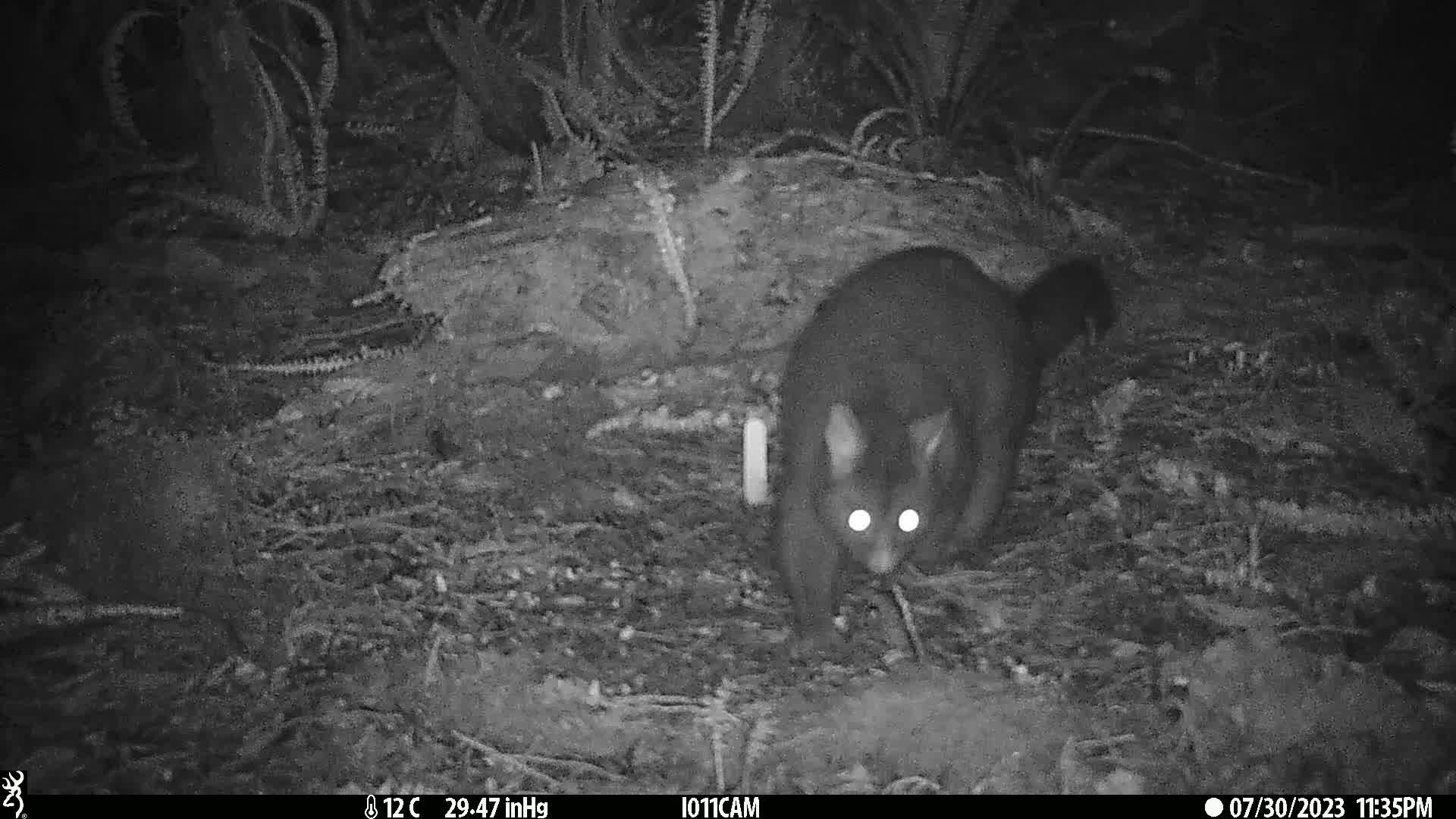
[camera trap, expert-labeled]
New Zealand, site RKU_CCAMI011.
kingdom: Animalia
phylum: Chordata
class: Mammalia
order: Diprotodontia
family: Phalangeridae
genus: Trichosurus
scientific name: Trichosurus vulpecula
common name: common brushtail possum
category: possum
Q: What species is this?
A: Possum (common brushtail possum) (Trichosurus vulpecula).